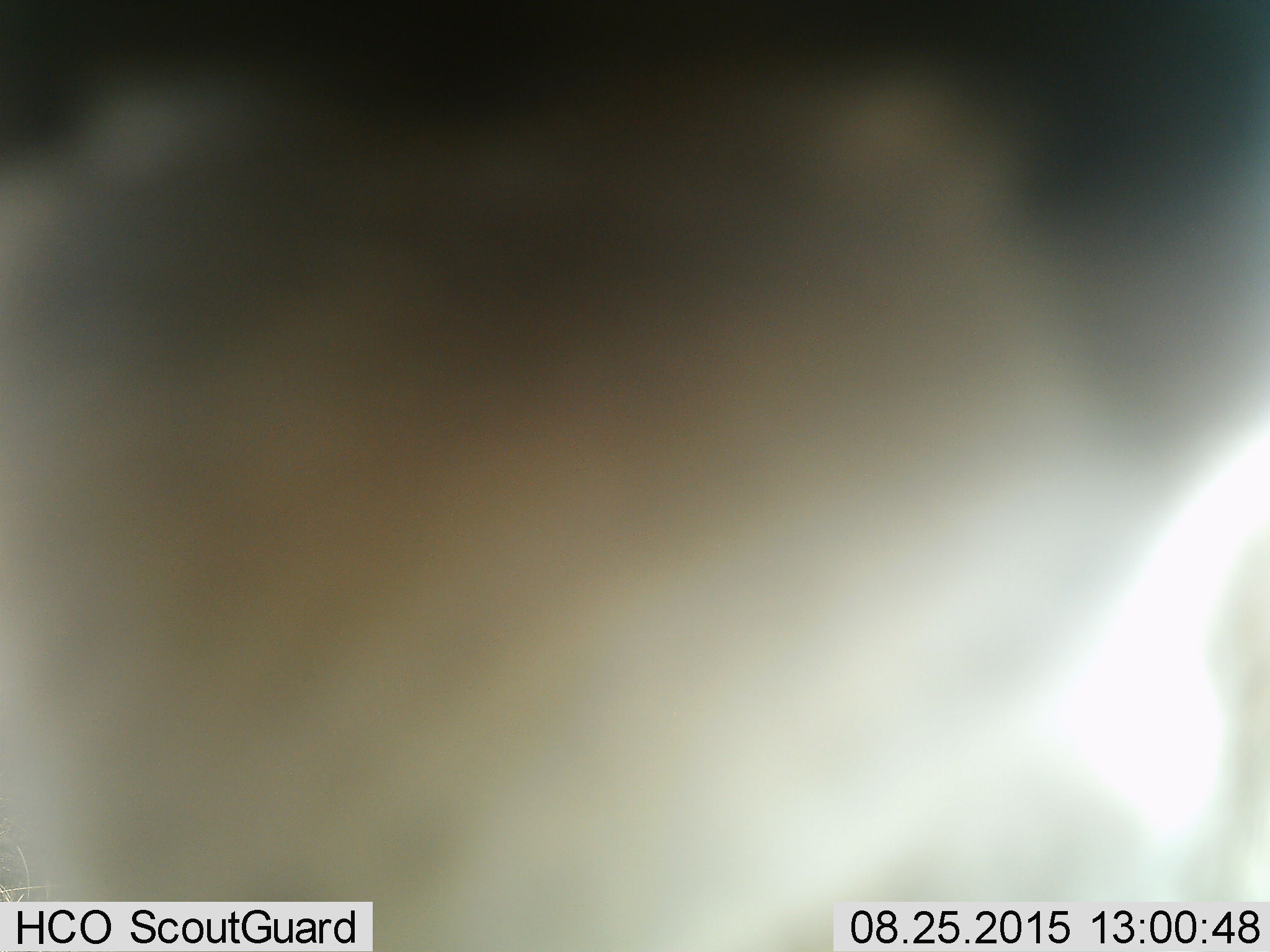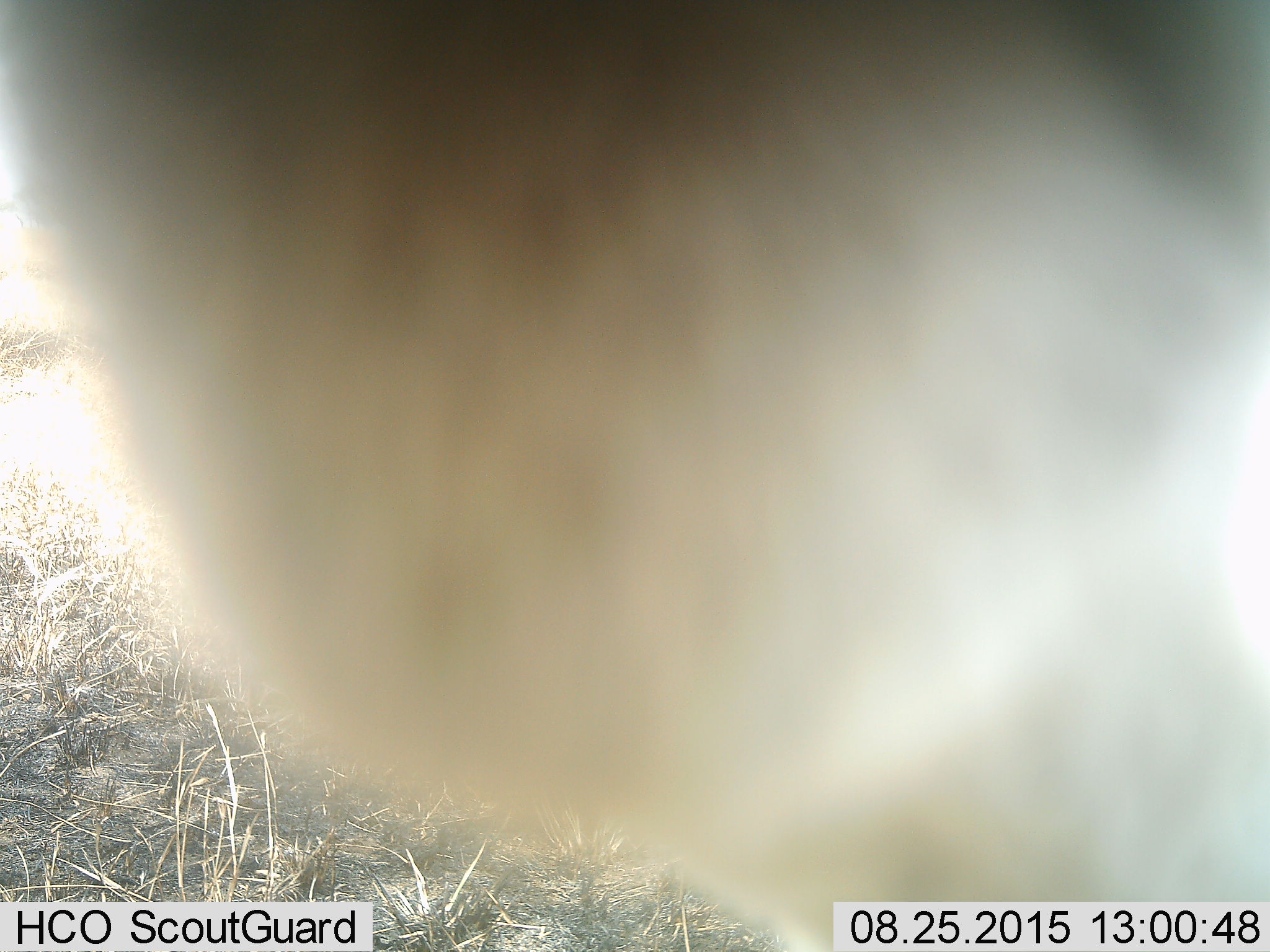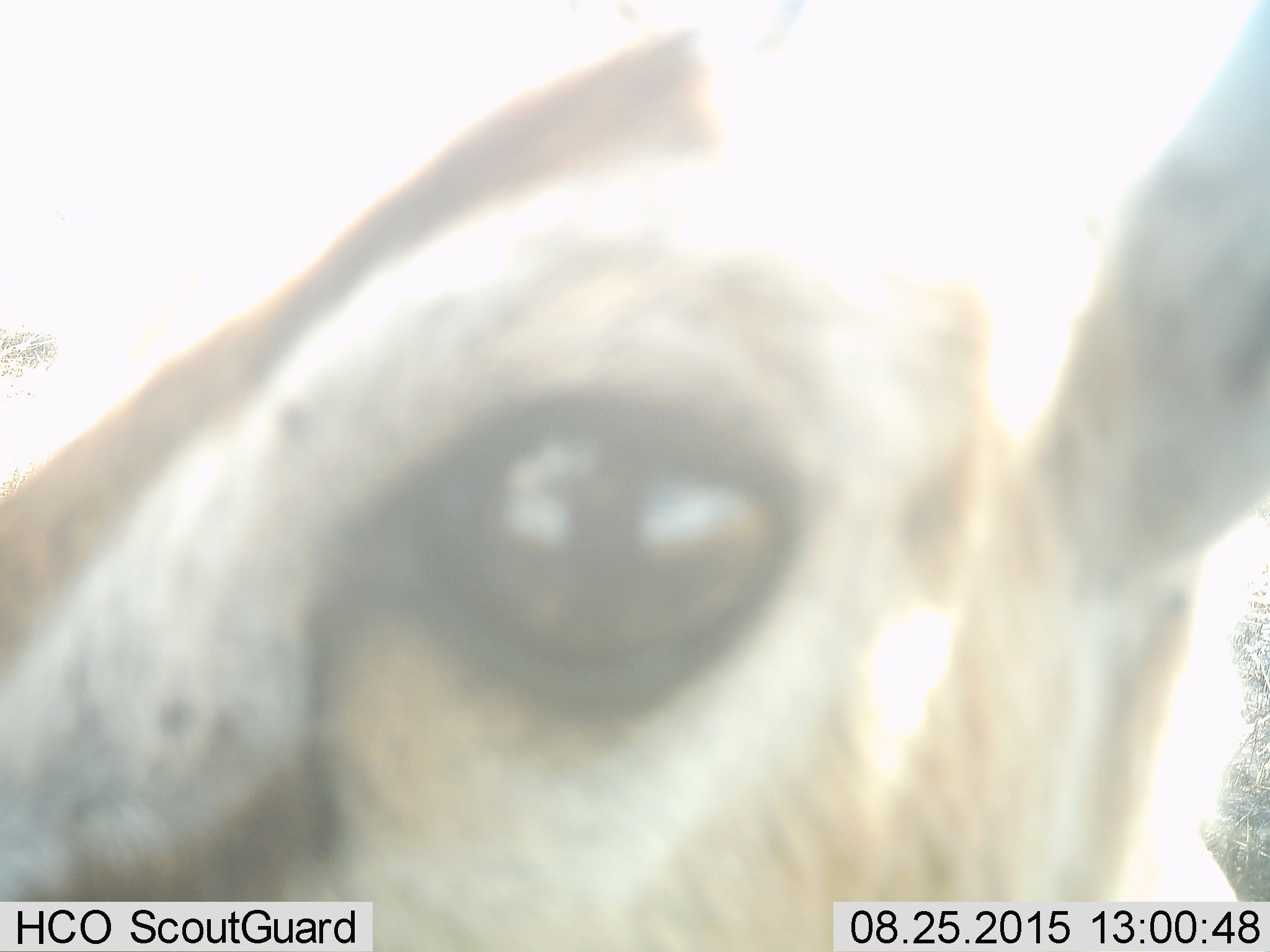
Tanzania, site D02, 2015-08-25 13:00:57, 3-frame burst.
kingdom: Animalia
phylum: Chordata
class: Mammalia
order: Artiodactyla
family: Bovidae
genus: Eudorcas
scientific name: Eudorcas thomsonii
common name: thomson's gazelle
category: gazellethomsons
Gazellethomsons (thomson's gazelle) (Eudorcas thomsonii), count 1. Behavior (volunteer vote fractions): standing 75%, resting 0%, moving 12%, interacting 25%. Young present (vote fraction): 0%. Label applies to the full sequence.